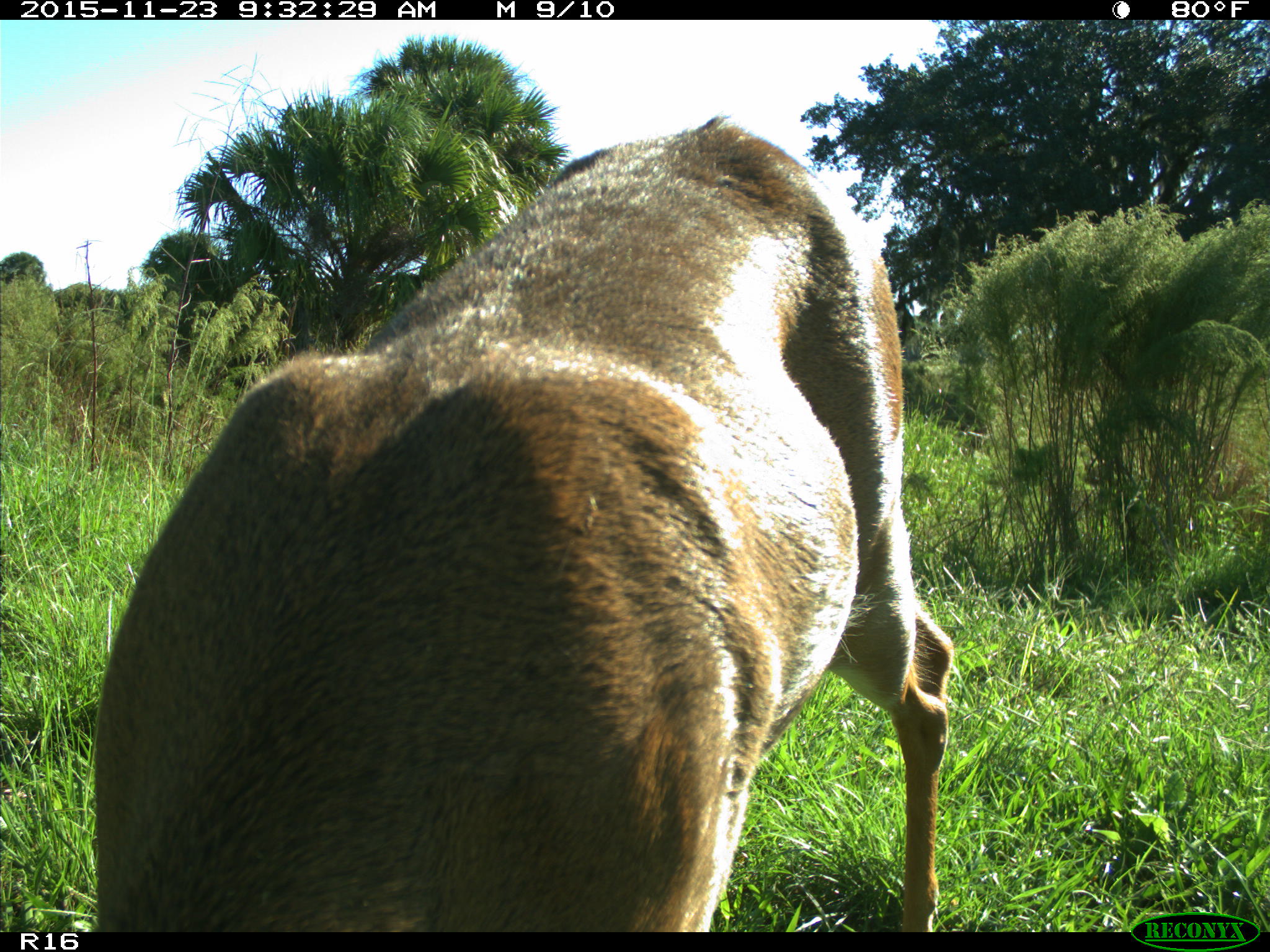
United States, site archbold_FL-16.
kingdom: Animalia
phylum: Chordata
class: Mammalia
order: Artiodactyla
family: Cervidae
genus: Odocoileus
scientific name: Odocoileus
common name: deer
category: unidentified deer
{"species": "unidentified deer (deer) (Odocoileus)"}